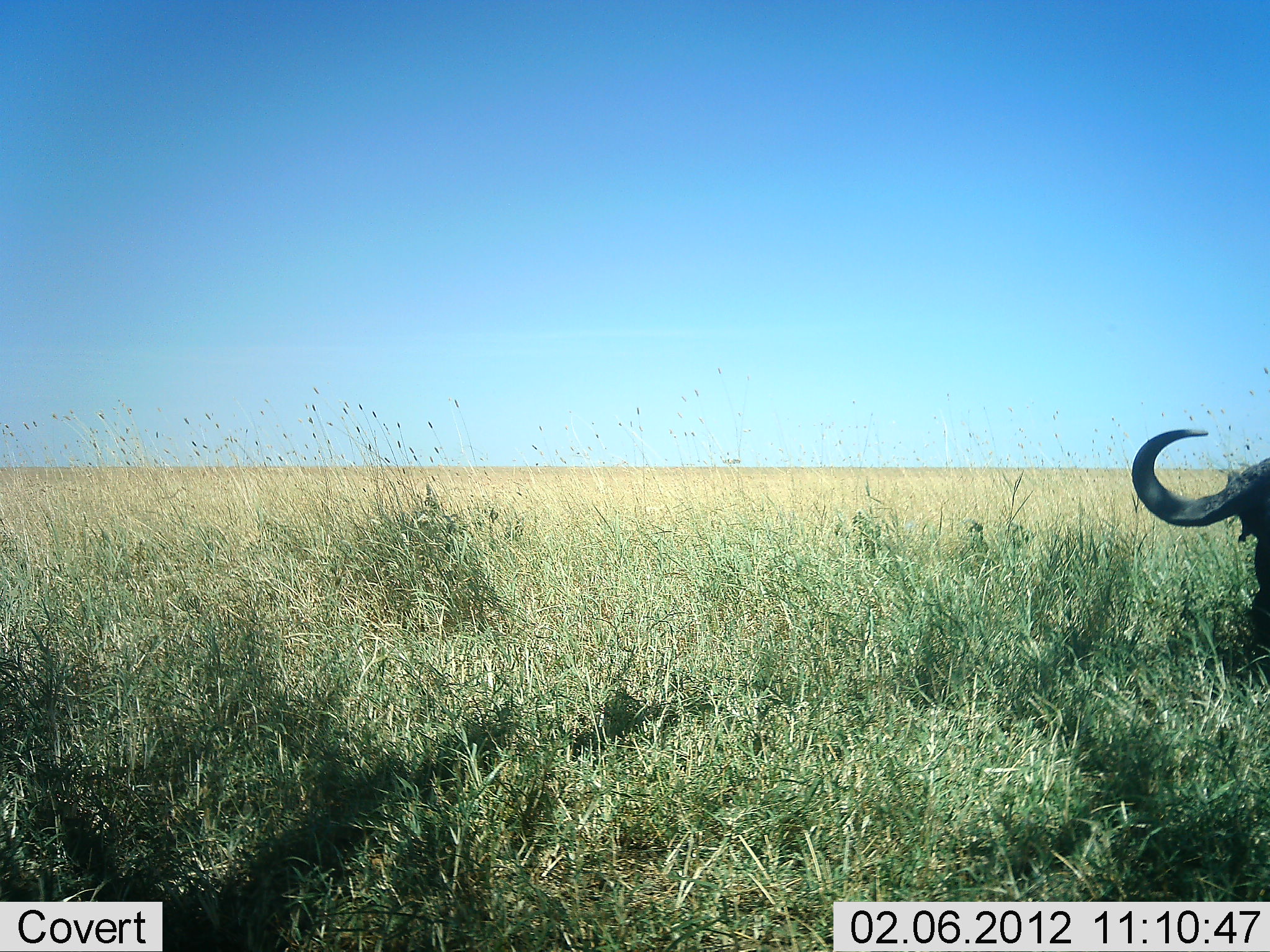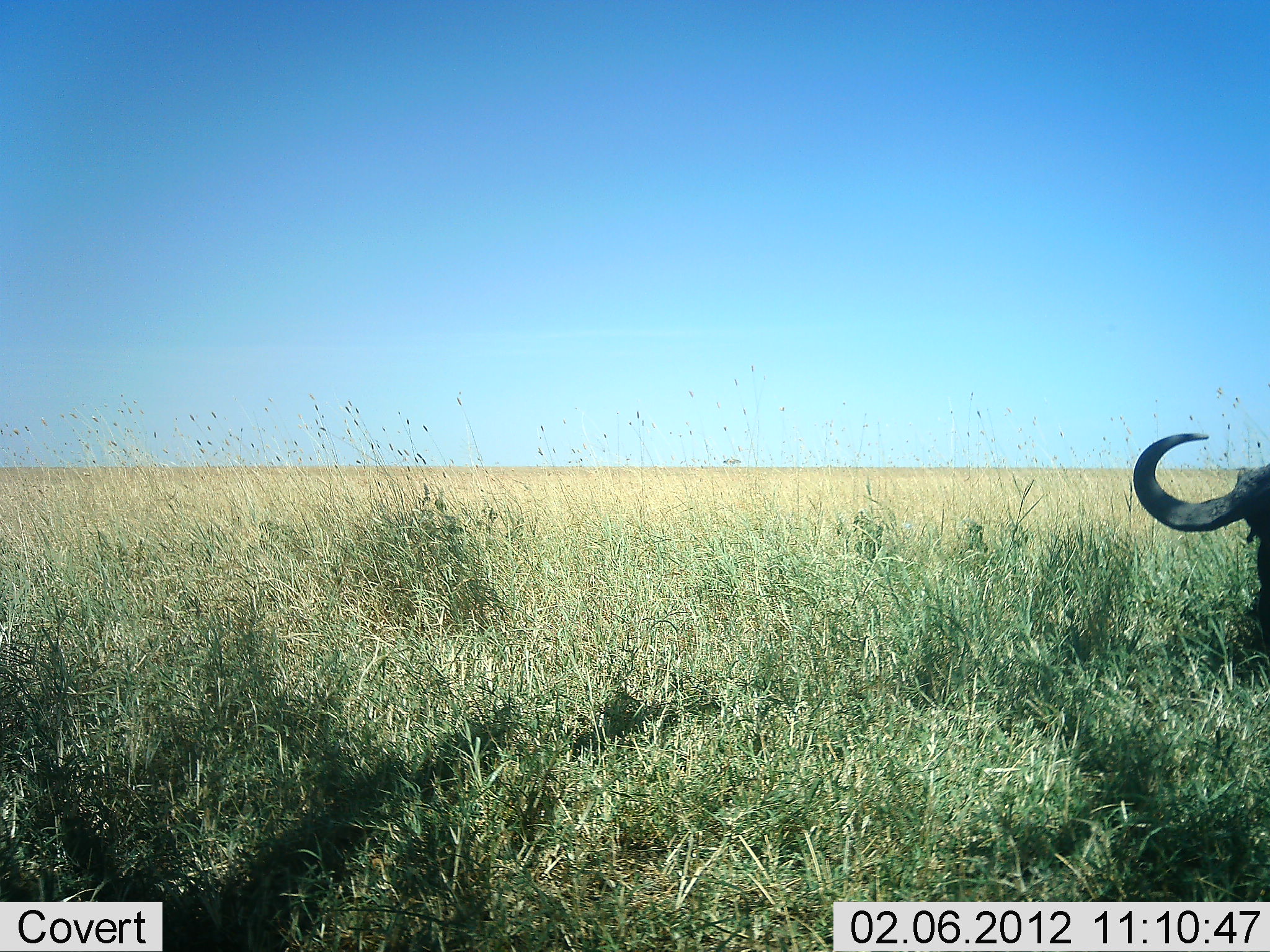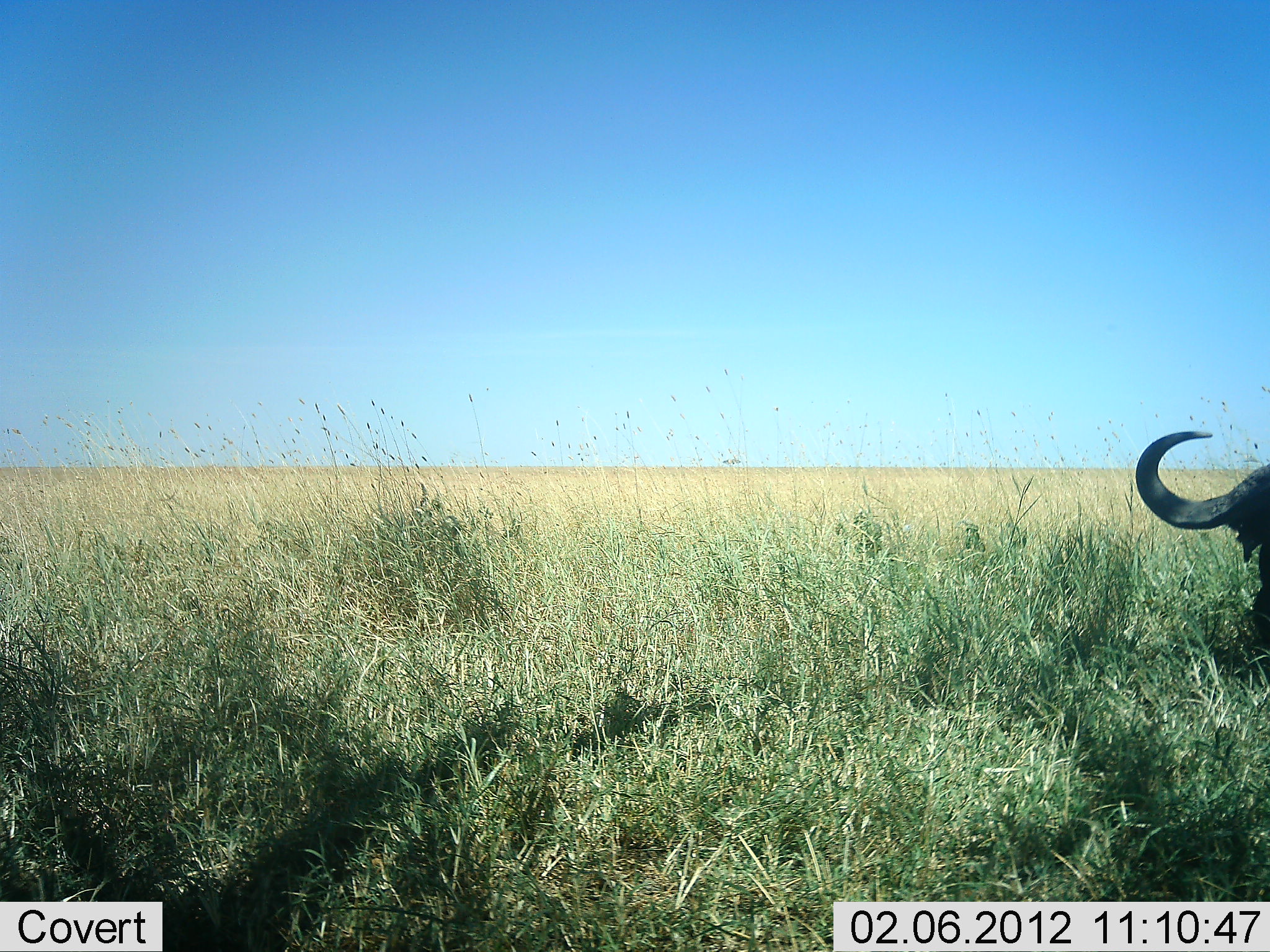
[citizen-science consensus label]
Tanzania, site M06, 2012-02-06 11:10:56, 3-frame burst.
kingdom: Animalia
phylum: Chordata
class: Mammalia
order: Artiodactyla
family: Bovidae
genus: Syncerus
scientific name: Syncerus caffer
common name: cape buffalo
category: buffalo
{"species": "buffalo (cape buffalo) (Syncerus caffer)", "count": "1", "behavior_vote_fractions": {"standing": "55%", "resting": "20%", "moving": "10%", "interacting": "0%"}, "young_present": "0%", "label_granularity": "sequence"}